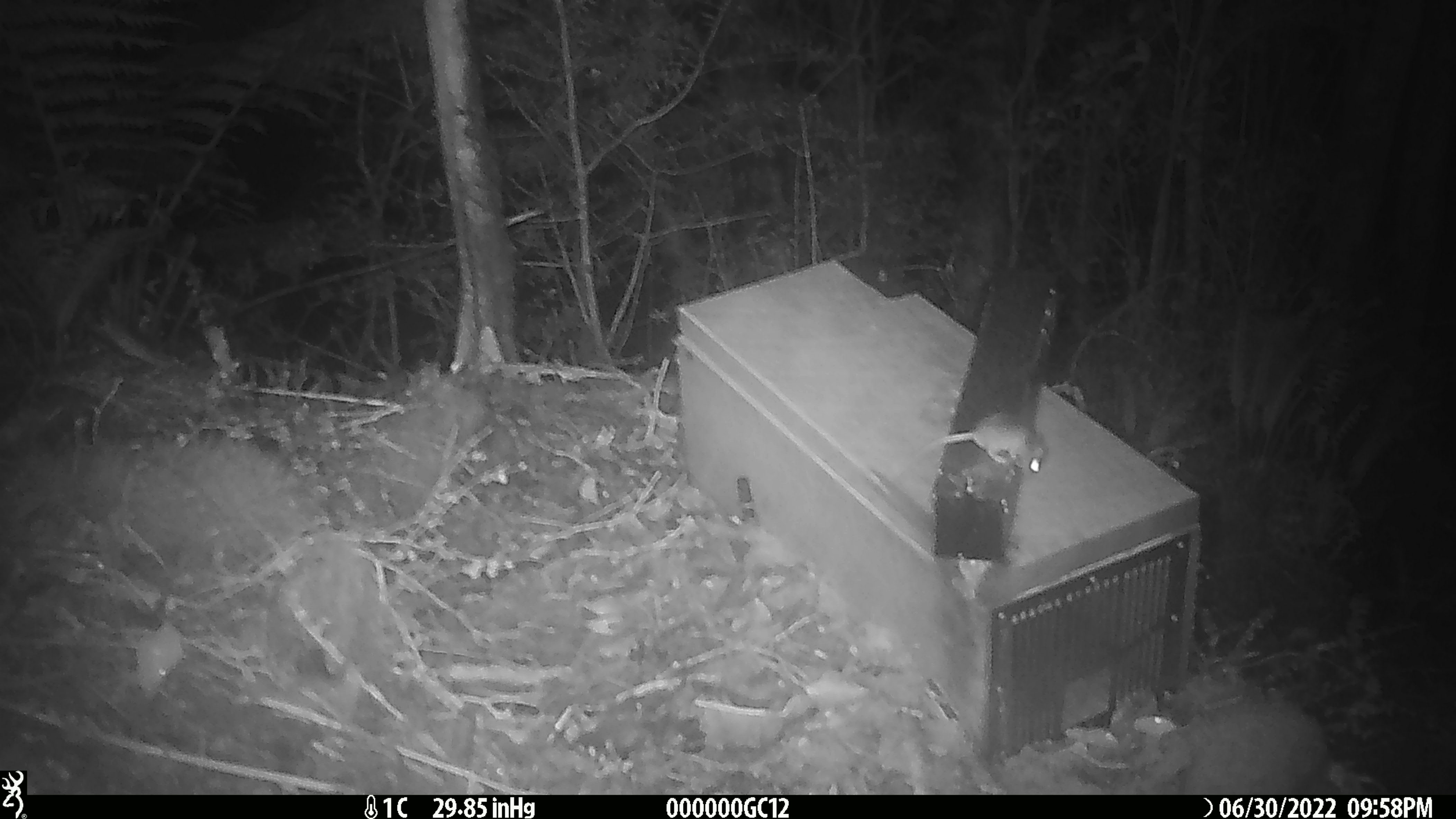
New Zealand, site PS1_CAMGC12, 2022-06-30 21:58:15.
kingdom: Animalia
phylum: Chordata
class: Mammalia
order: Rodentia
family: Muridae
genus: Mus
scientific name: Mus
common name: mouse